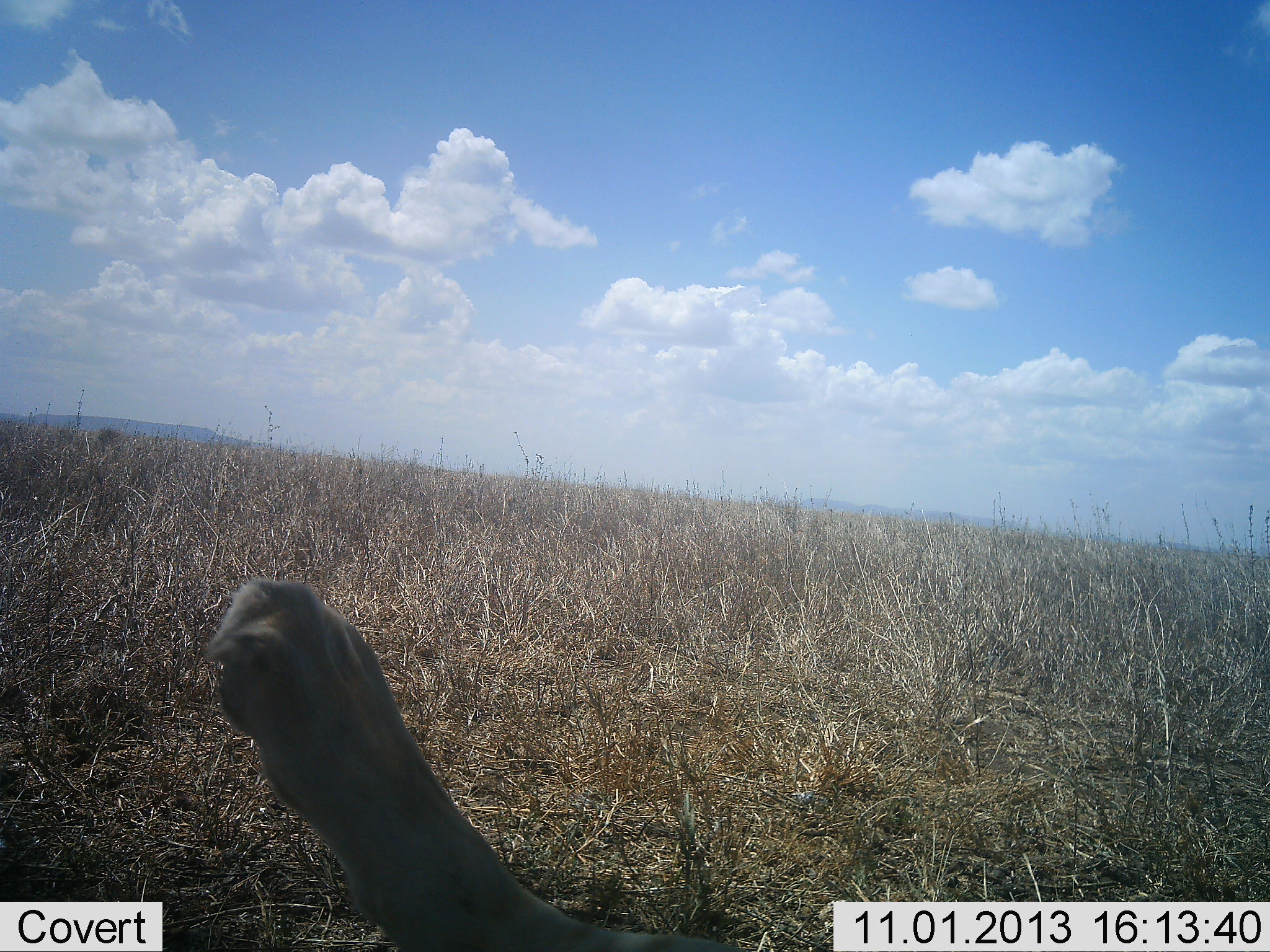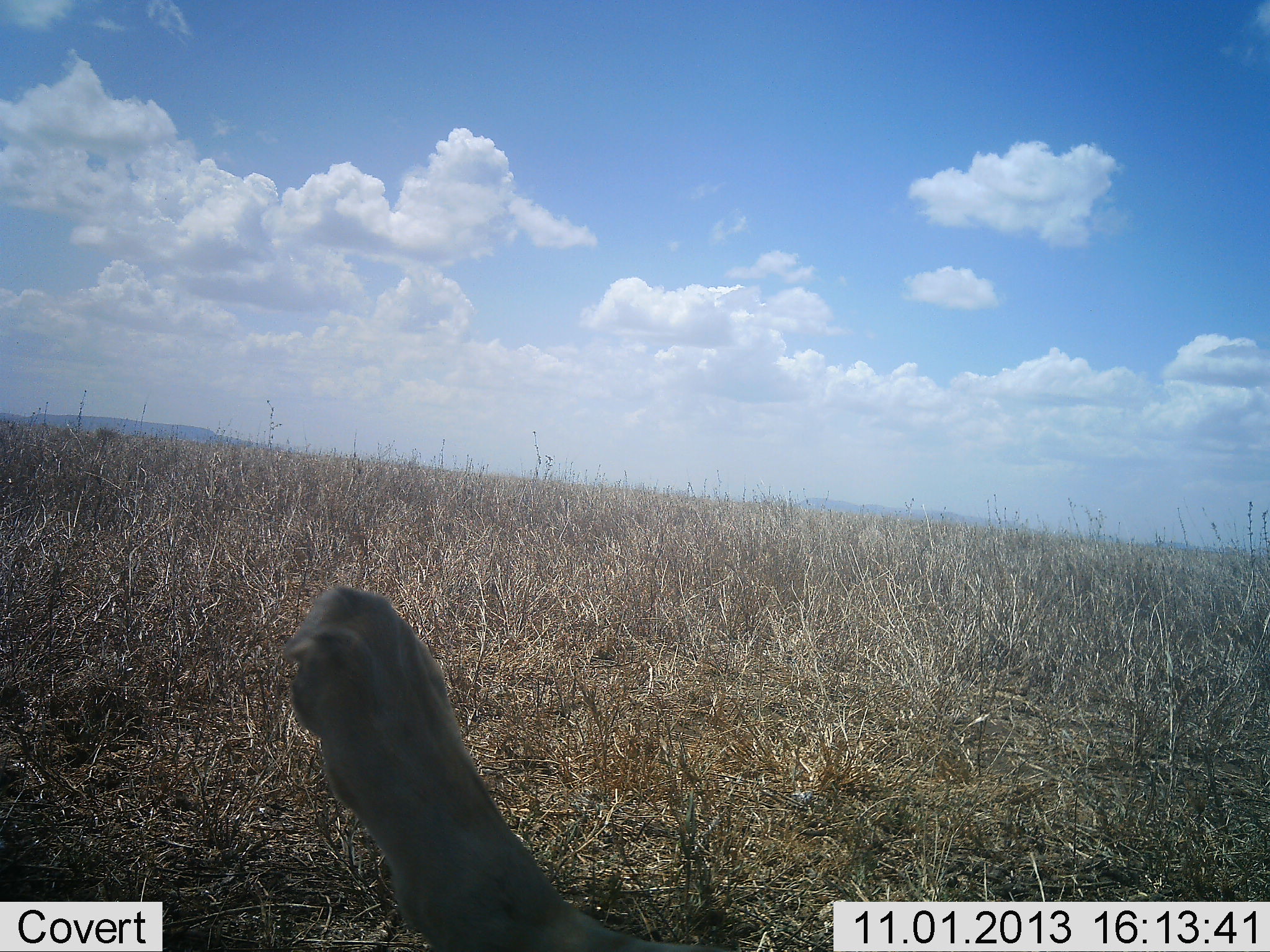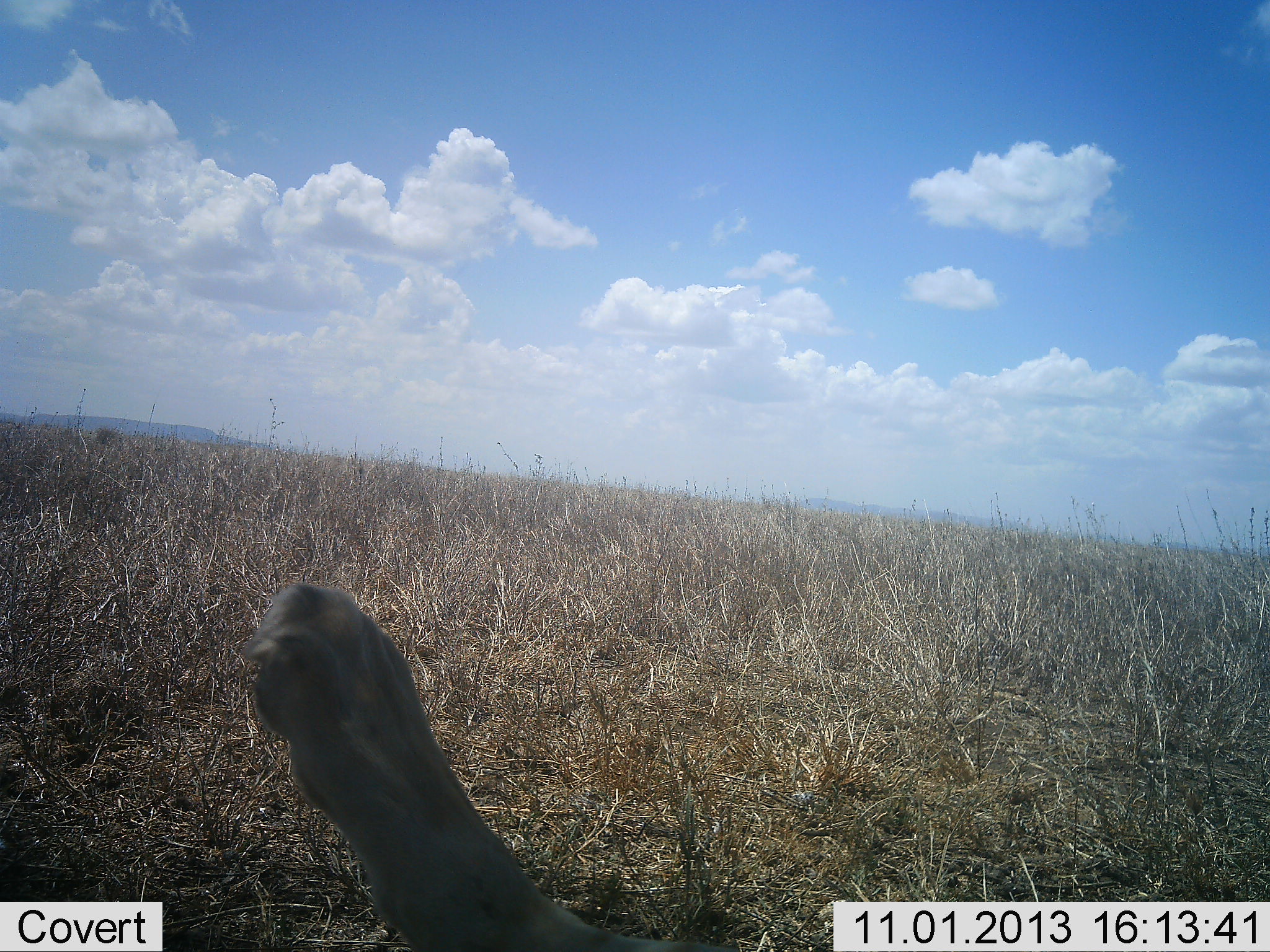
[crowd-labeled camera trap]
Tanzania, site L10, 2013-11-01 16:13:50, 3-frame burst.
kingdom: Animalia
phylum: Chordata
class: Mammalia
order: Carnivora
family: Felidae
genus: Panthera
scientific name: Panthera leo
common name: lion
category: lionfemale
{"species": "lionfemale (lion) (Panthera leo)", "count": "1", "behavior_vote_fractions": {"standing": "0%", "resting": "90%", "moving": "10%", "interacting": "0%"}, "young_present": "0%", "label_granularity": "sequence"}